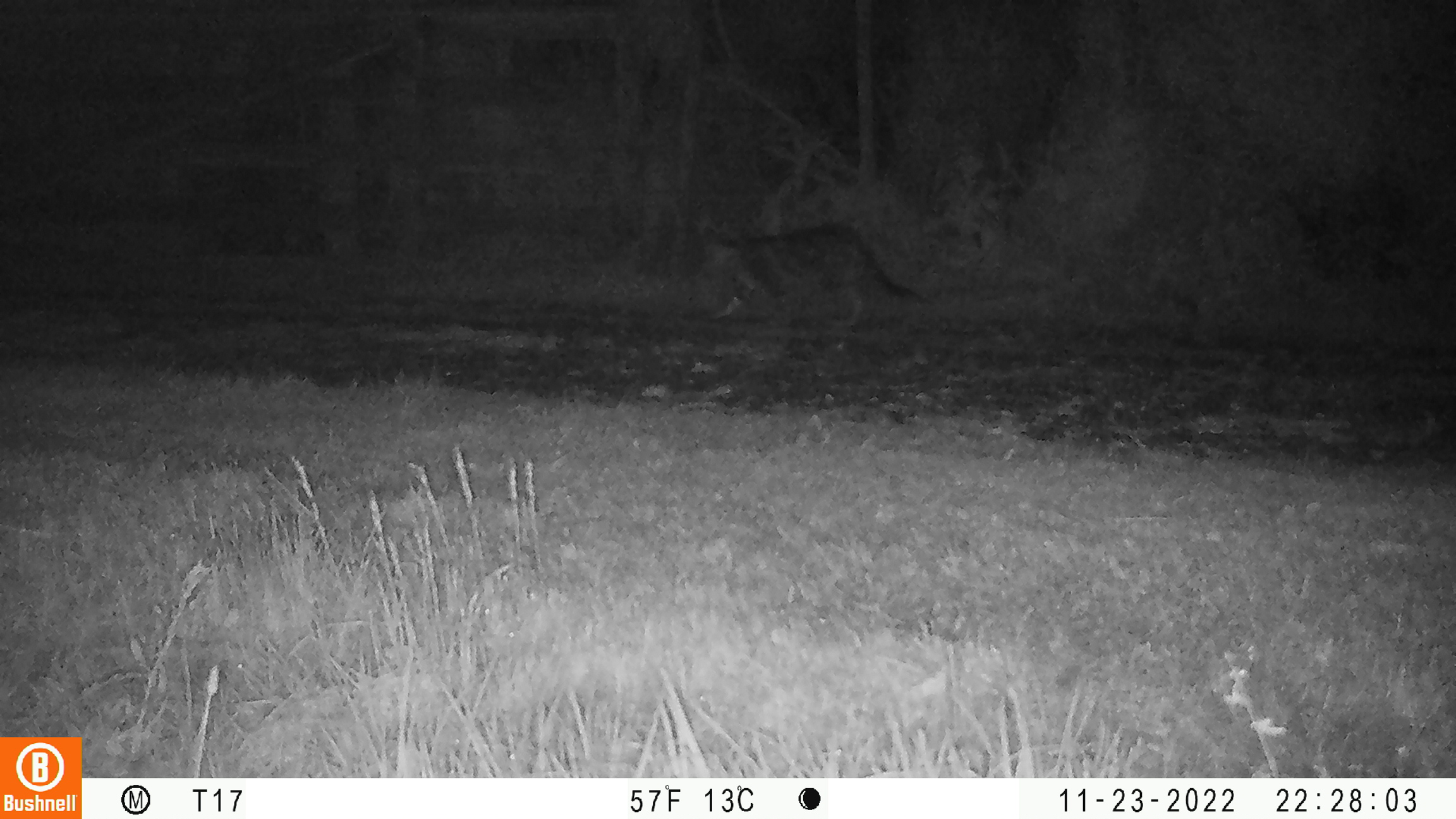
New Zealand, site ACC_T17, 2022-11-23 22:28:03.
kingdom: Animalia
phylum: Chordata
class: Mammalia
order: Carnivora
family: Felidae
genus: Felis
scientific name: Felis catus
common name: domestic cat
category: cat